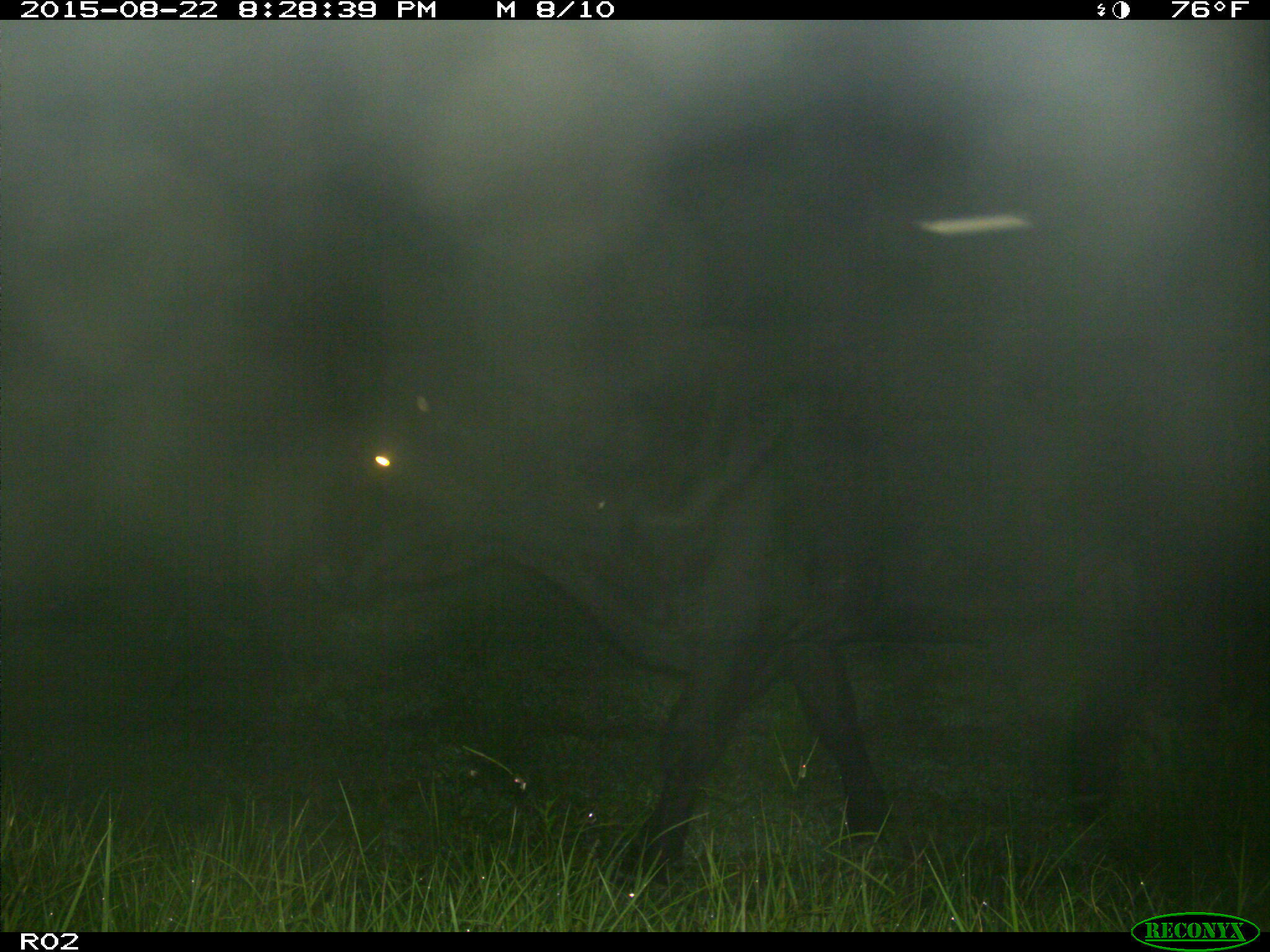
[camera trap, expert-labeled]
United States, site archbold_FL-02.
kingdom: Animalia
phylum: Chordata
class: Mammalia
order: Artiodactyla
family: Bovidae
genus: Bos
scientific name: Bos taurus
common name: domestic cow